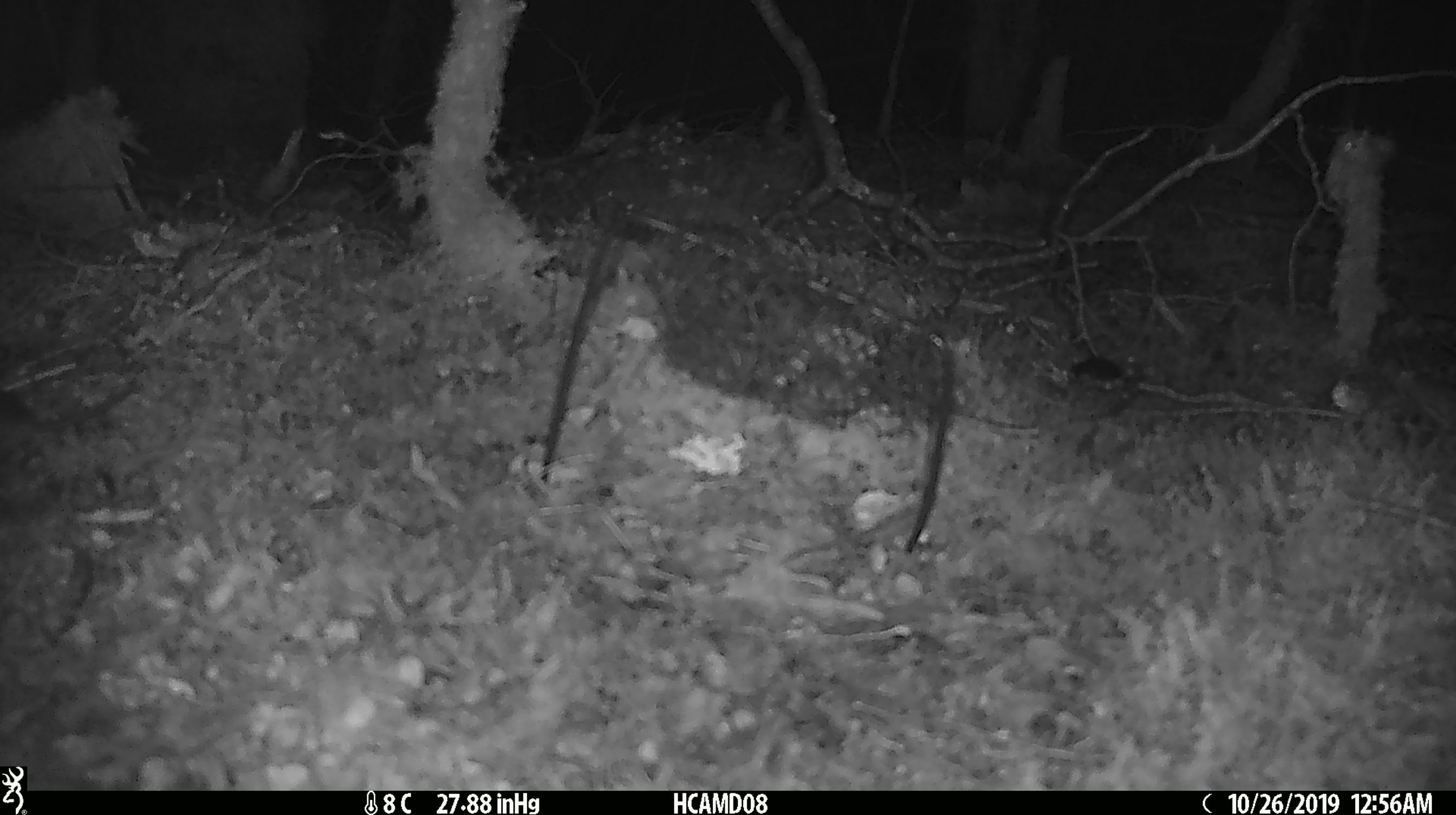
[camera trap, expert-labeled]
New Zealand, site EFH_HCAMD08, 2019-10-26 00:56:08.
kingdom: Animalia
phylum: Chordata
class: Mammalia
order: Rodentia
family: Muridae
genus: Mus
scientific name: Mus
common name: mouse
Mouse (Mus).